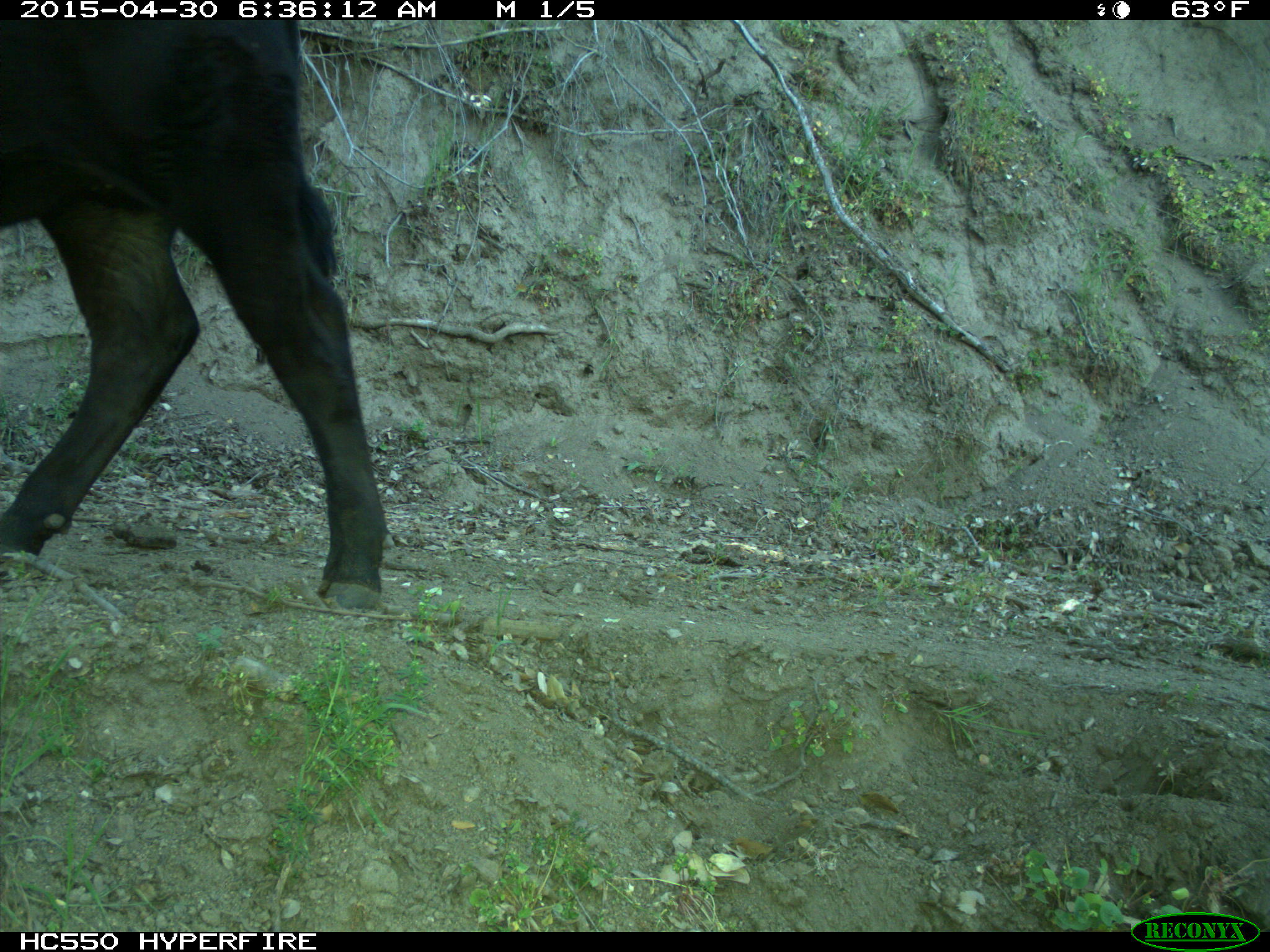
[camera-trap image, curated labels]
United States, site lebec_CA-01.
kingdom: Animalia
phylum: Chordata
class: Mammalia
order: Artiodactyla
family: Bovidae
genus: Bos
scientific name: Bos taurus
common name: domestic cow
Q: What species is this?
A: Bos taurus (domestic cow).